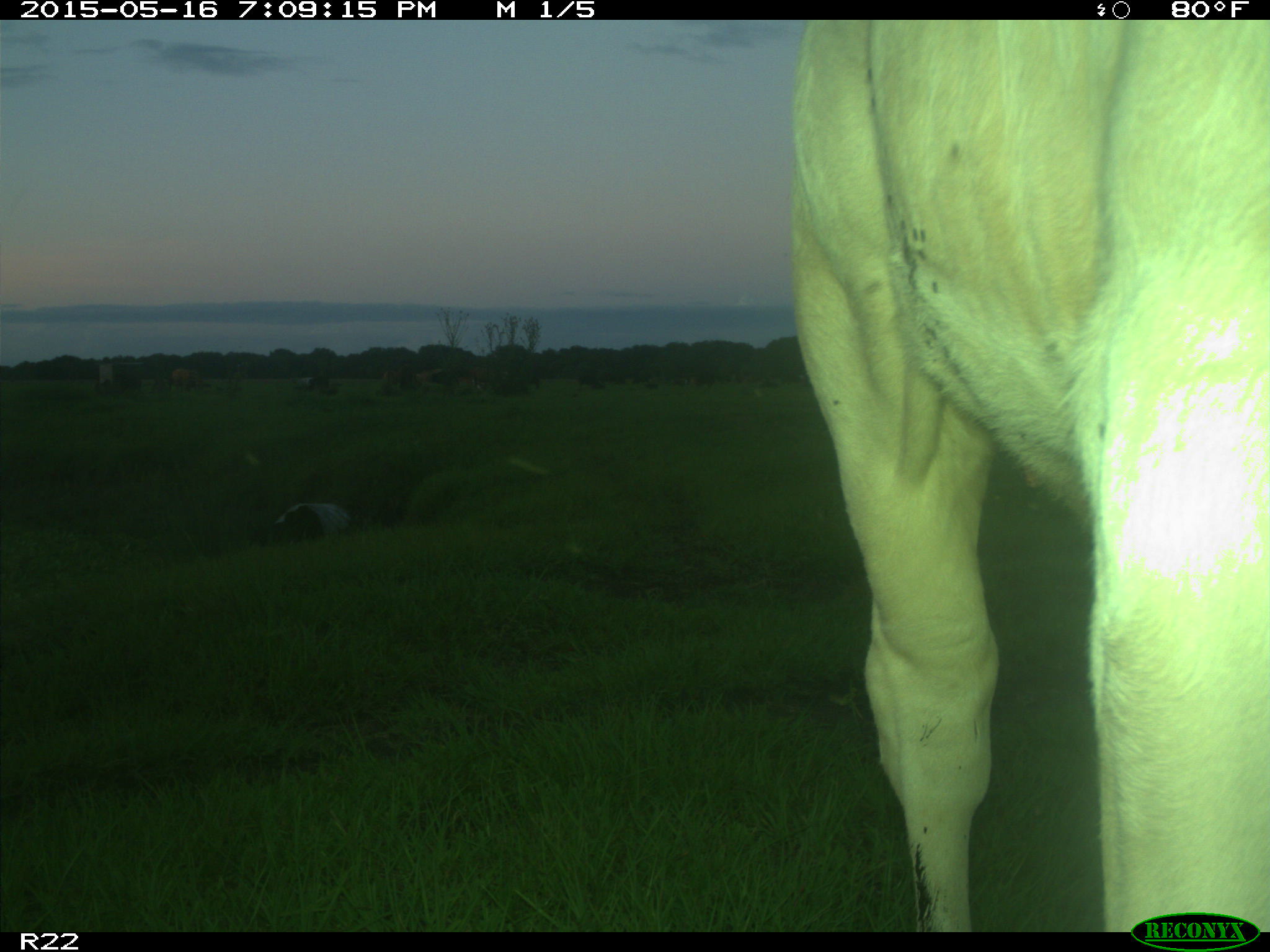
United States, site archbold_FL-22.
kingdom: Animalia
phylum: Chordata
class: Mammalia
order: Artiodactyla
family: Bovidae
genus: Bos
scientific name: Bos taurus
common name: domestic cow